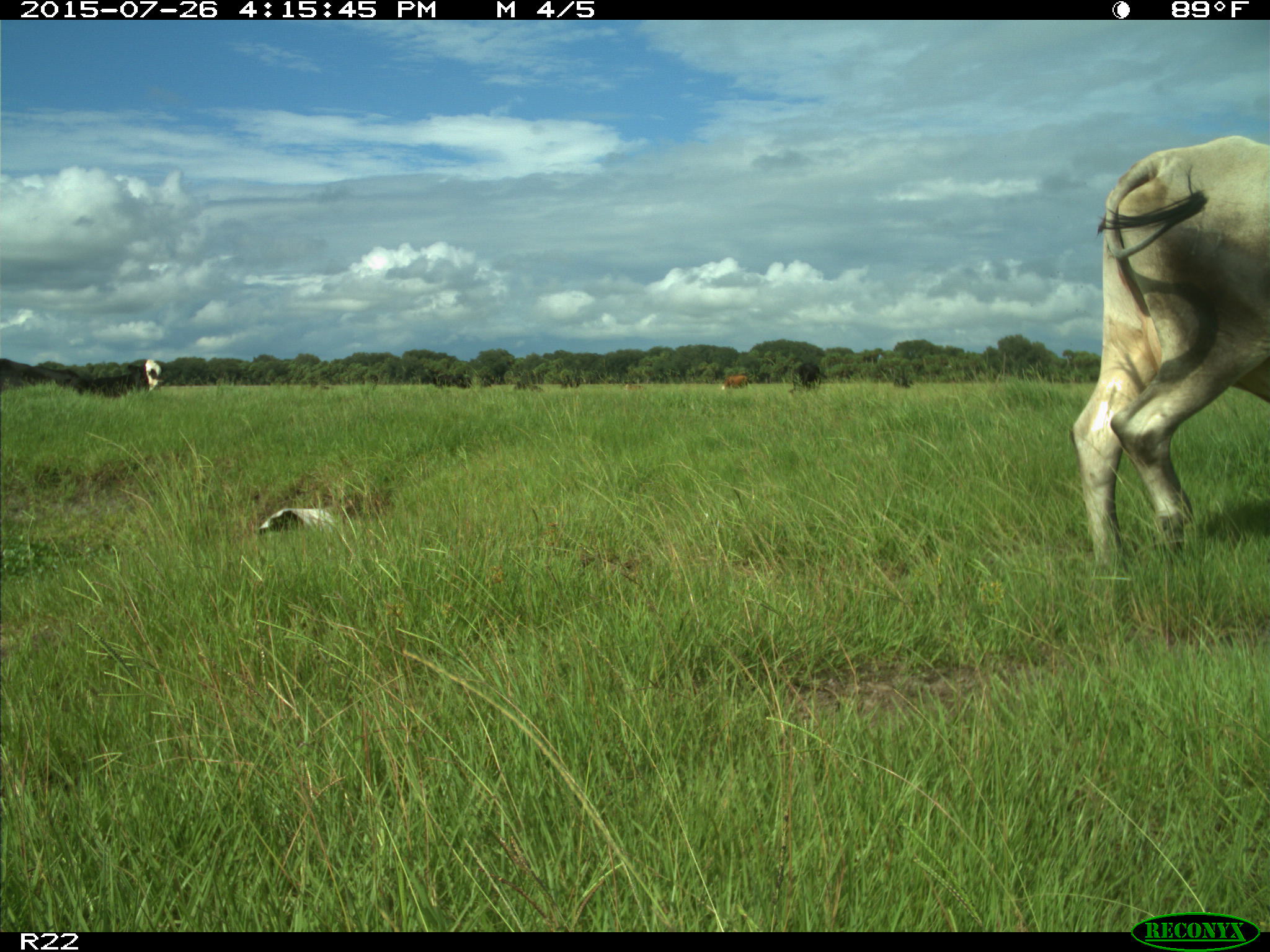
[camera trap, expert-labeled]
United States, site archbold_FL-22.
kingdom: Animalia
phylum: Chordata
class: Mammalia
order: Artiodactyla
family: Bovidae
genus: Bos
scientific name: Bos taurus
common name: domestic cow